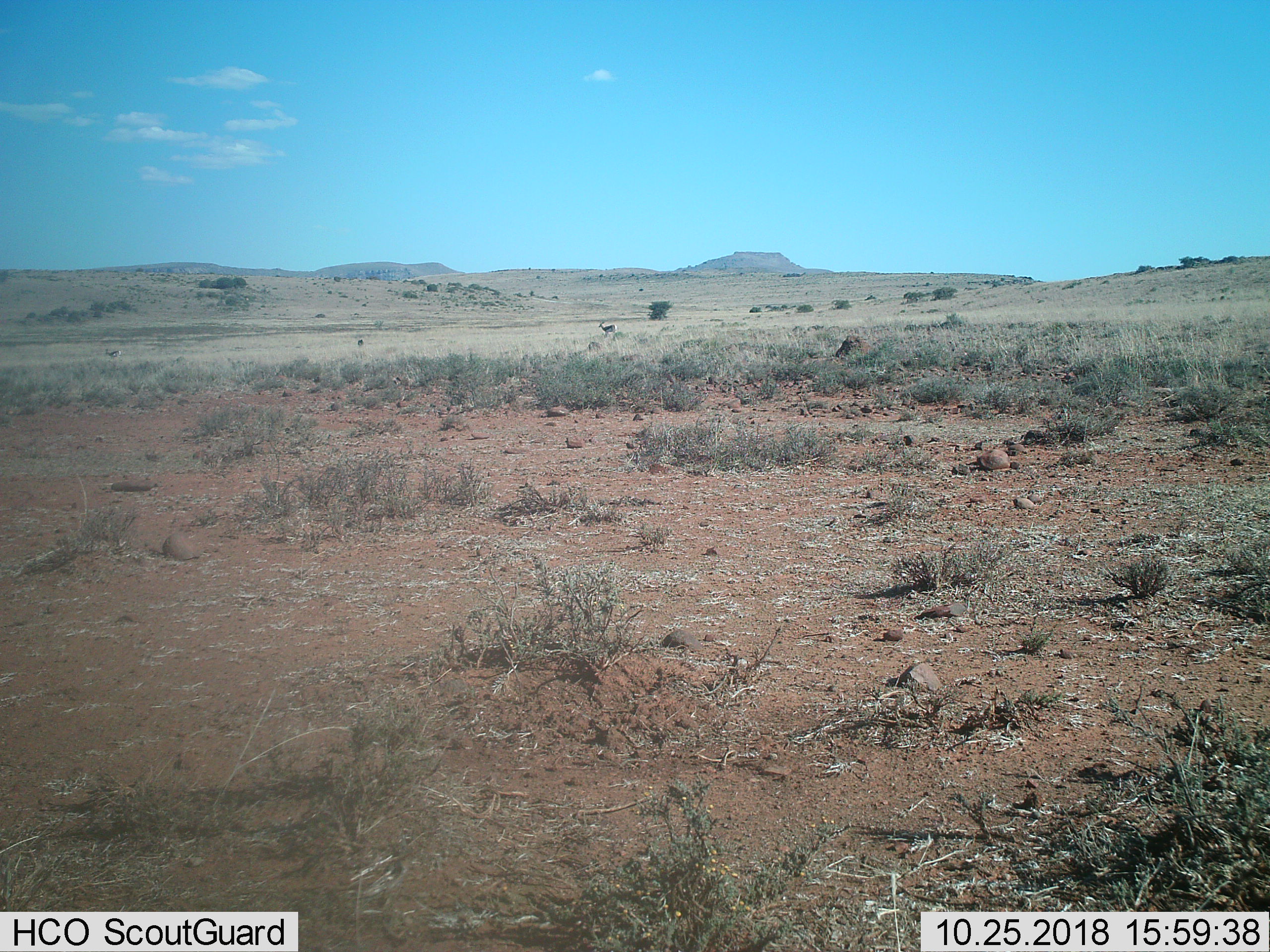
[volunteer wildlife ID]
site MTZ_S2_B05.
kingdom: Animalia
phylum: Chordata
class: Mammalia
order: Artiodactyla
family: Bovidae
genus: Antidorcas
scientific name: Antidorcas marsupialis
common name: springbok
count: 3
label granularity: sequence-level